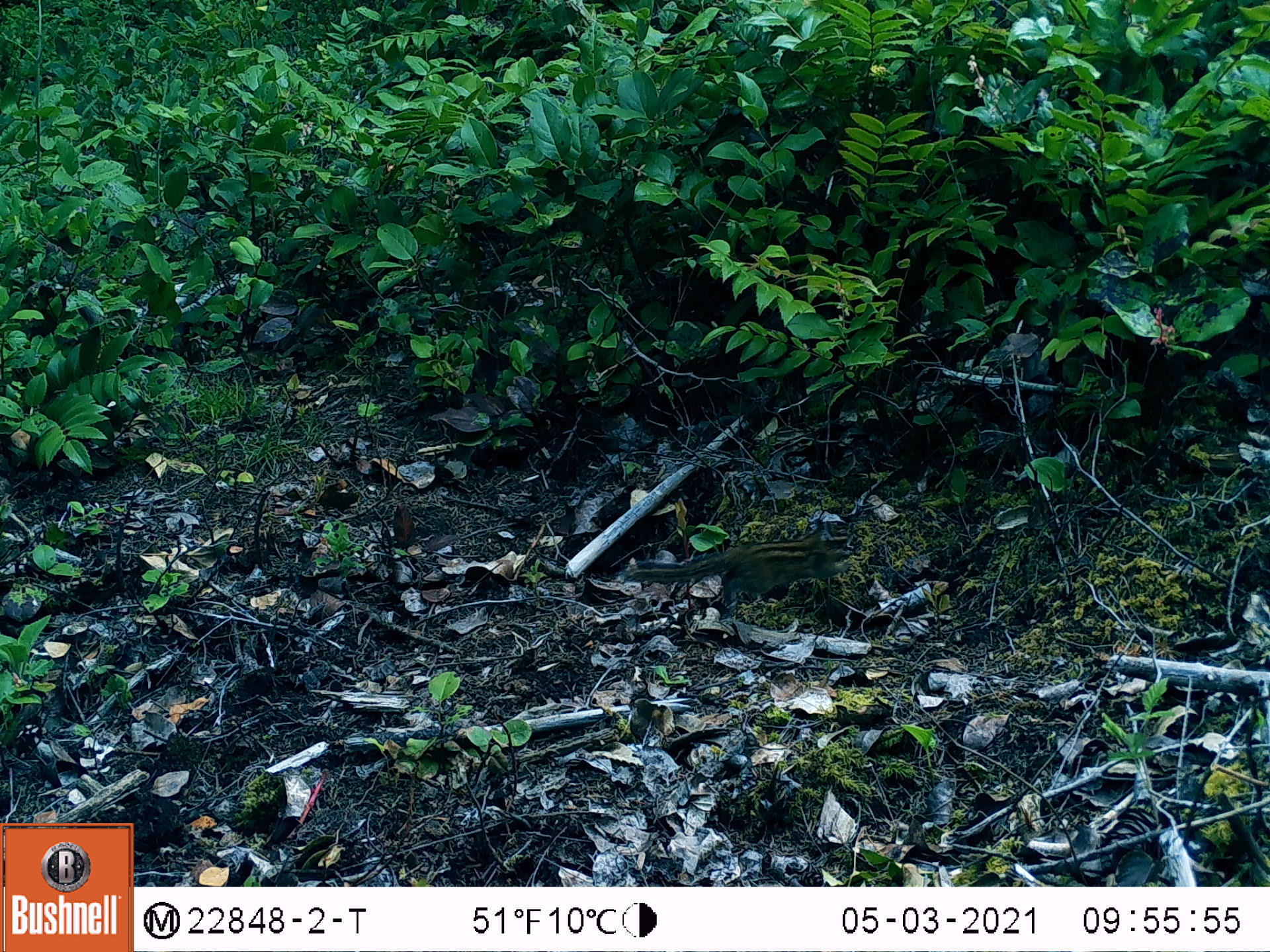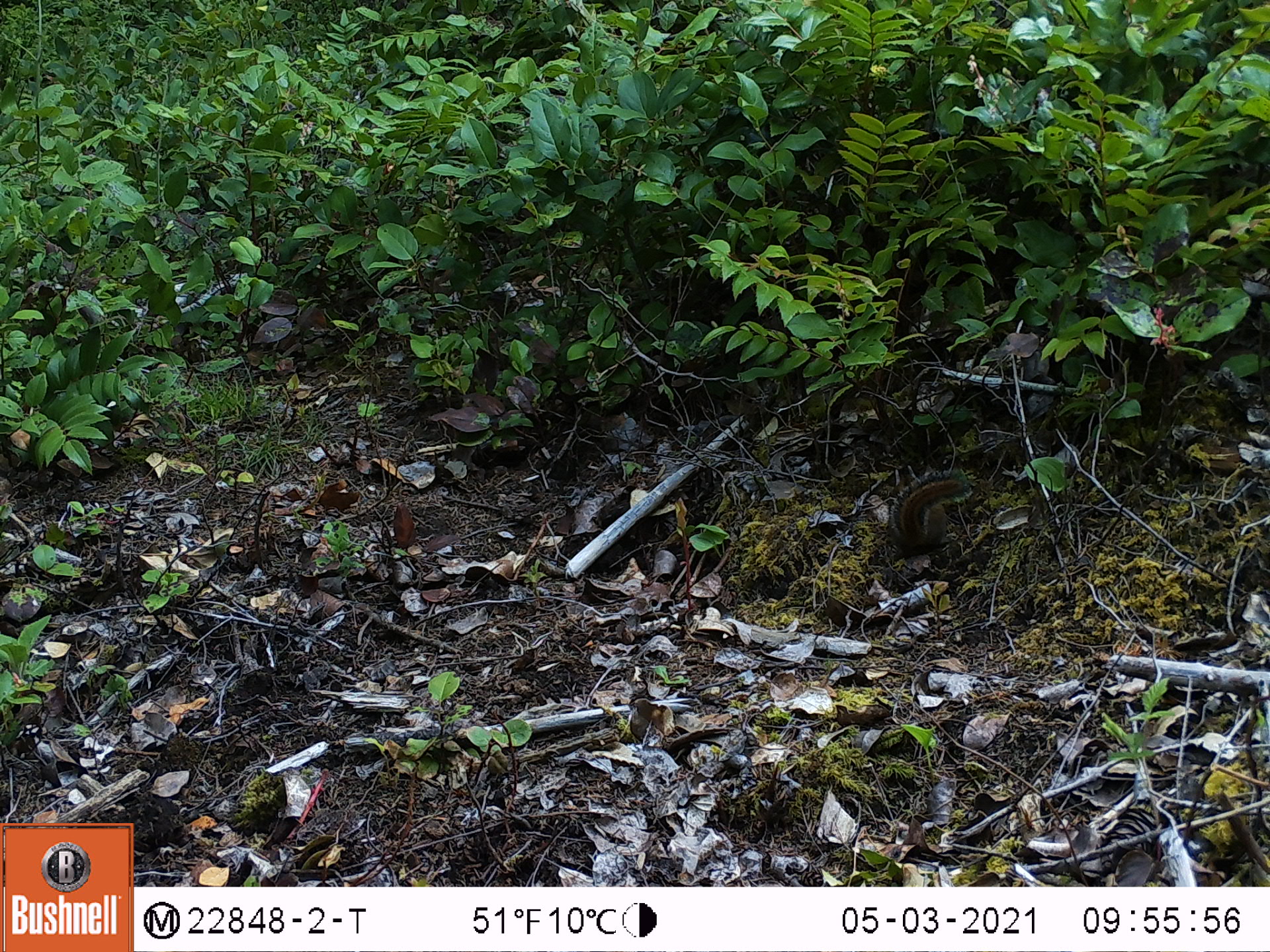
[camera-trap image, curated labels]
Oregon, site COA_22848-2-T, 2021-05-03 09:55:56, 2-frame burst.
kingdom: Animalia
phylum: Chordata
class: Mammalia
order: Rodentia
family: Sciuridae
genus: Neotamias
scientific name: Neotamias townsendii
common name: townsend's chipmunk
Townsend's chipmunk (Neotamias townsendii).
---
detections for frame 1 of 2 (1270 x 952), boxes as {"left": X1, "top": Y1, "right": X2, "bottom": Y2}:
townsend's chipmunk: {"left": 620, "top": 518, "right": 862, "bottom": 613}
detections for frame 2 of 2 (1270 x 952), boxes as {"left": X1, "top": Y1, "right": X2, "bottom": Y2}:
townsend's chipmunk: {"left": 880, "top": 461, "right": 984, "bottom": 565}